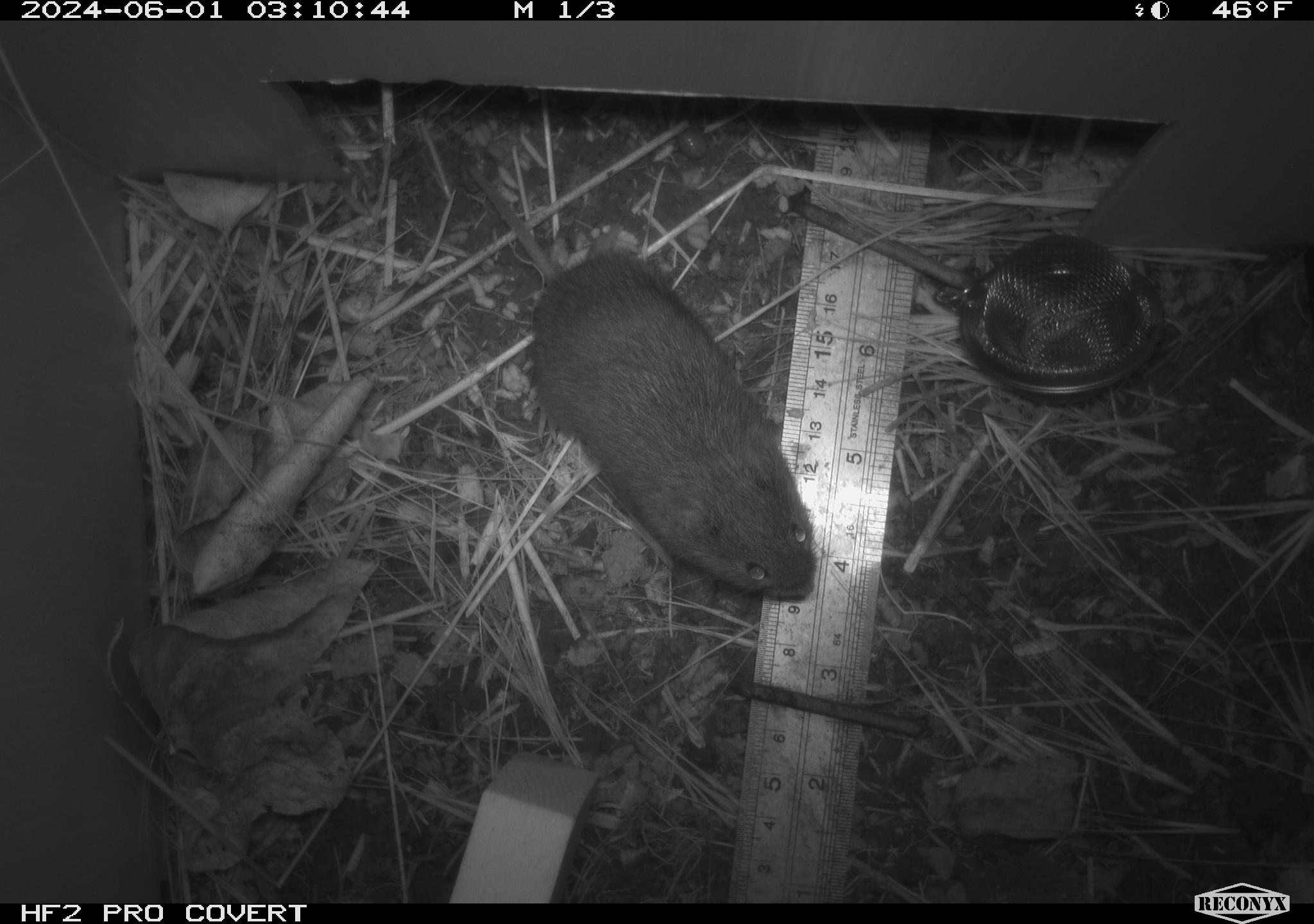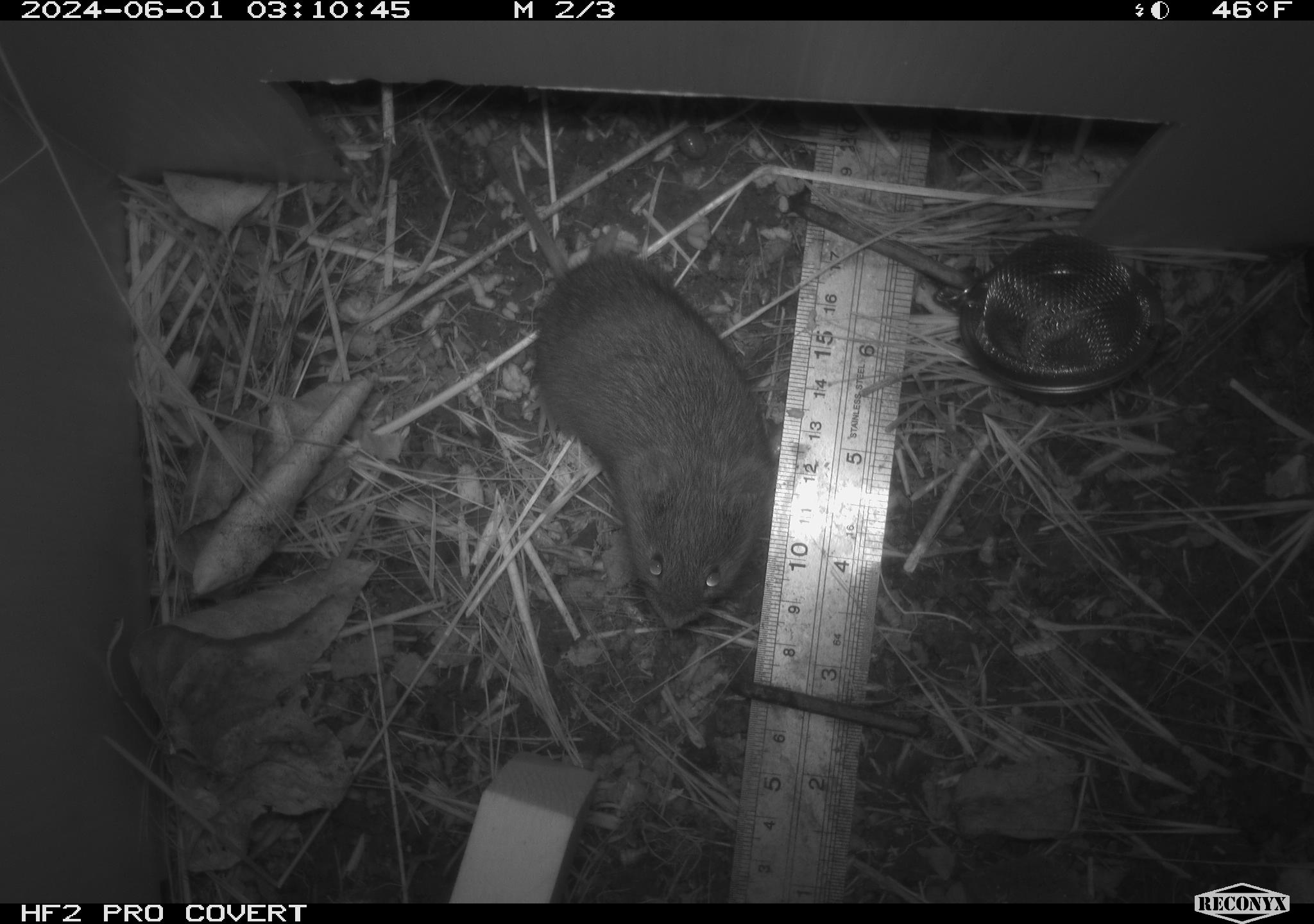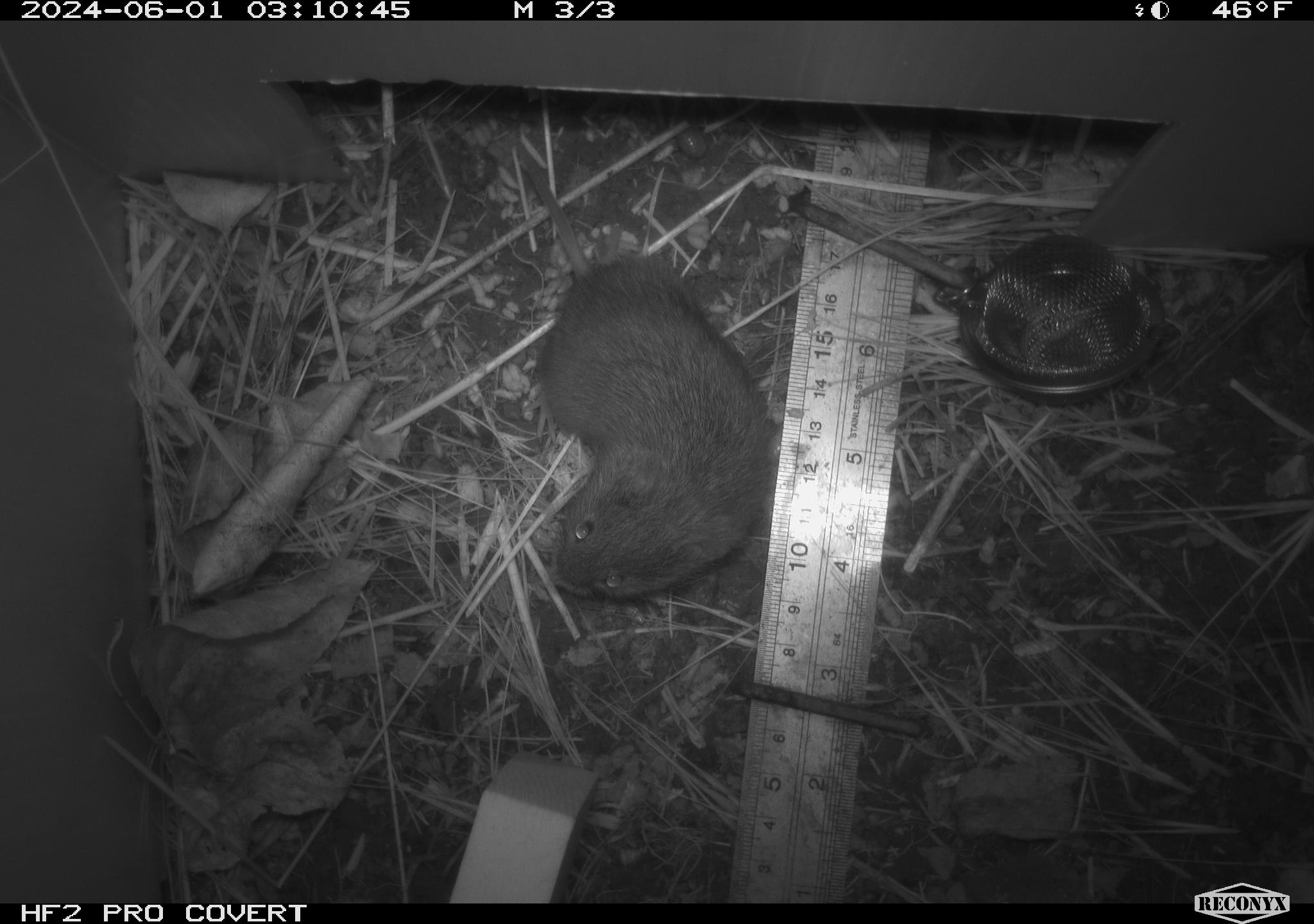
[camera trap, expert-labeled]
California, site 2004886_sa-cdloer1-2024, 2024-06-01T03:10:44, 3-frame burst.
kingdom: Animalia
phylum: Chordata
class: Mammalia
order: Rodentia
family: Cricetidae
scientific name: Arvicolinae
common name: voles, lemmings, and muskrats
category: arvicolinae subfamily